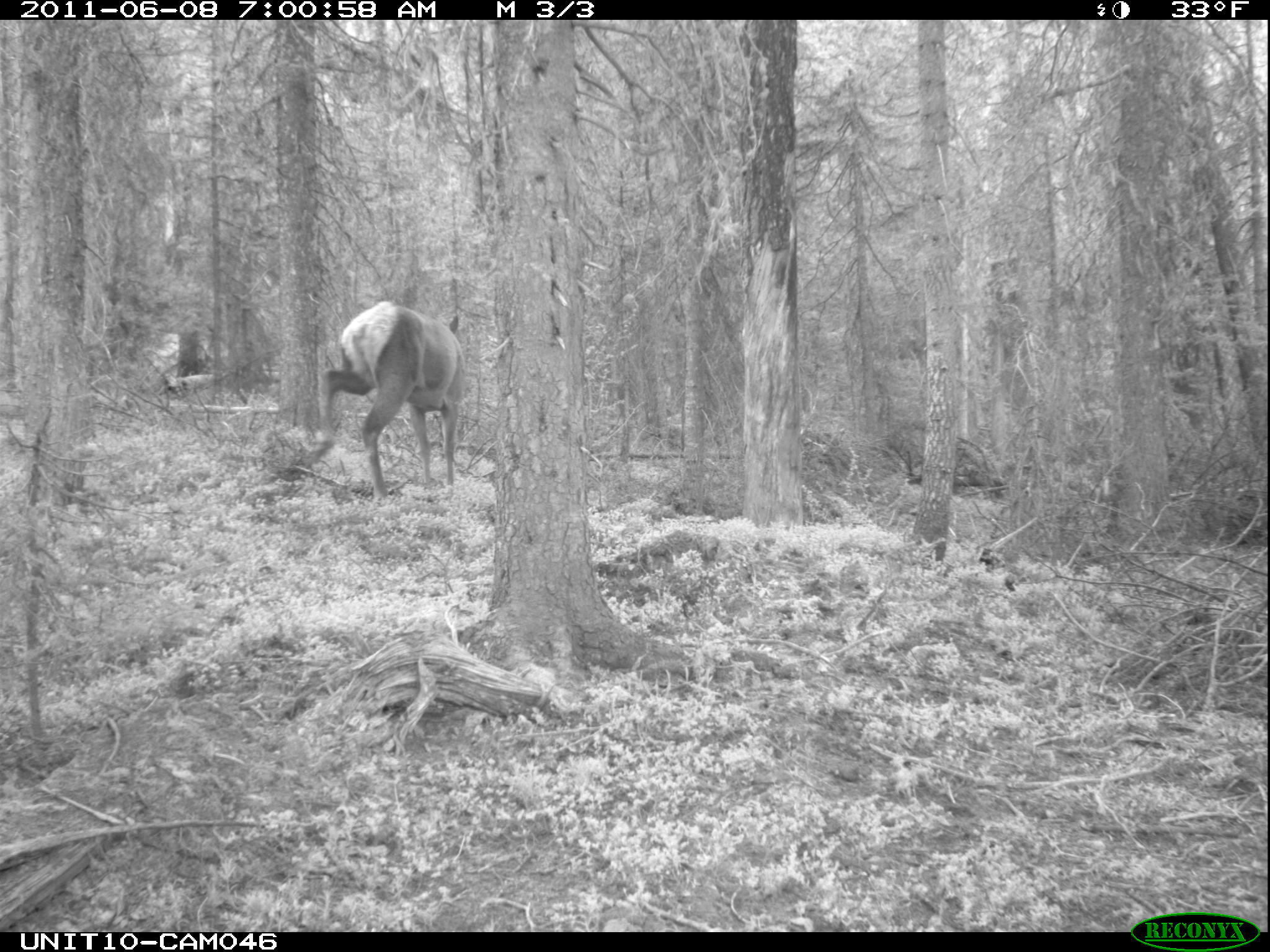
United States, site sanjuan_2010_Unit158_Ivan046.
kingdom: Animalia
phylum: Chordata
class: Mammalia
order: Artiodactyla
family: Cervidae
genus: Cervus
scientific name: Cervus elaphus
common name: red deer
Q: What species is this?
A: Cervus elaphus (red deer).